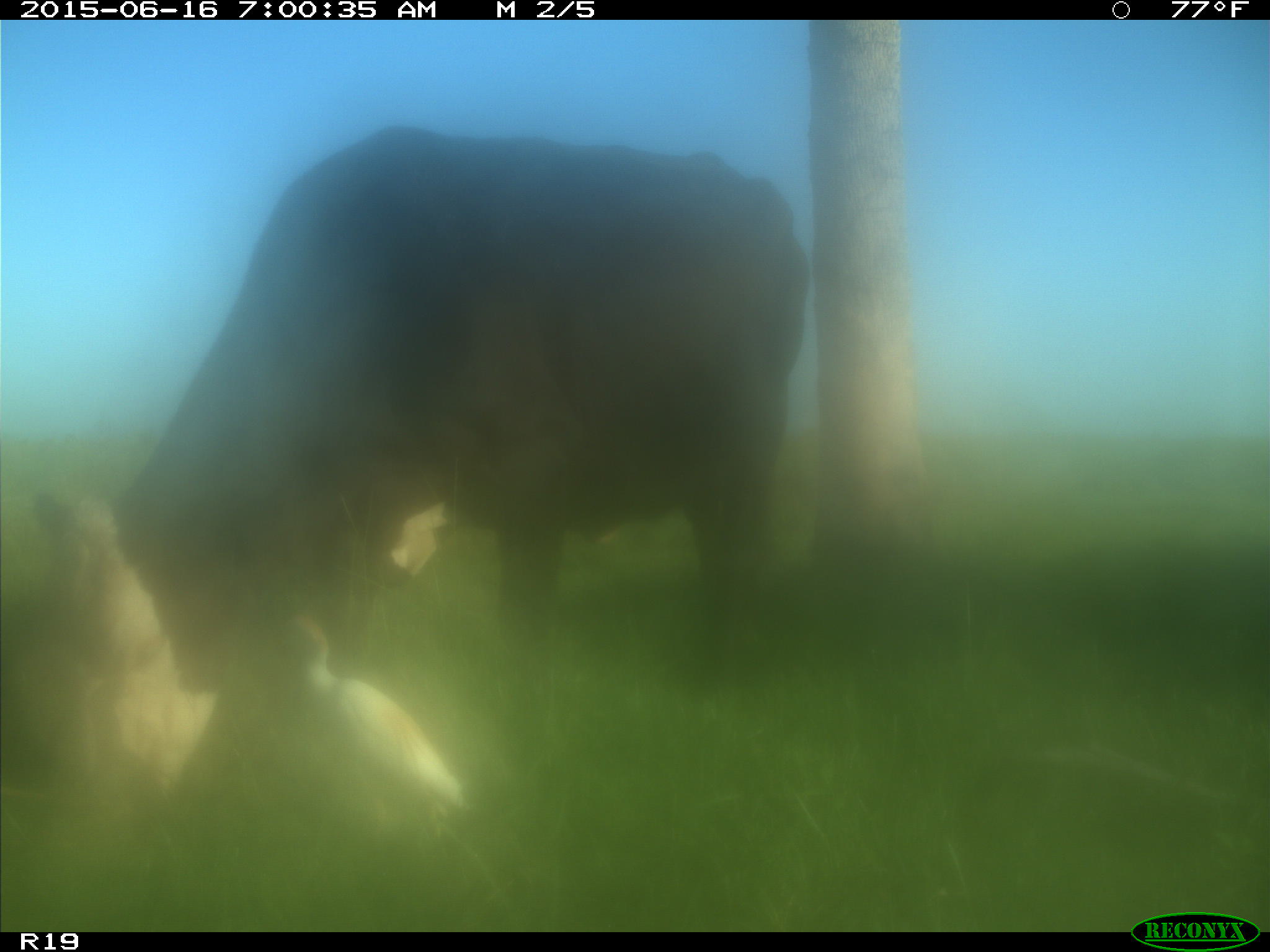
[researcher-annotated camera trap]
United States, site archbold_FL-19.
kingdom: Animalia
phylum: Chordata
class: Mammalia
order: Artiodactyla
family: Bovidae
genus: Bos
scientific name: Bos taurus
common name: domestic cow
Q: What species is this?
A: Bos taurus (domestic cow).